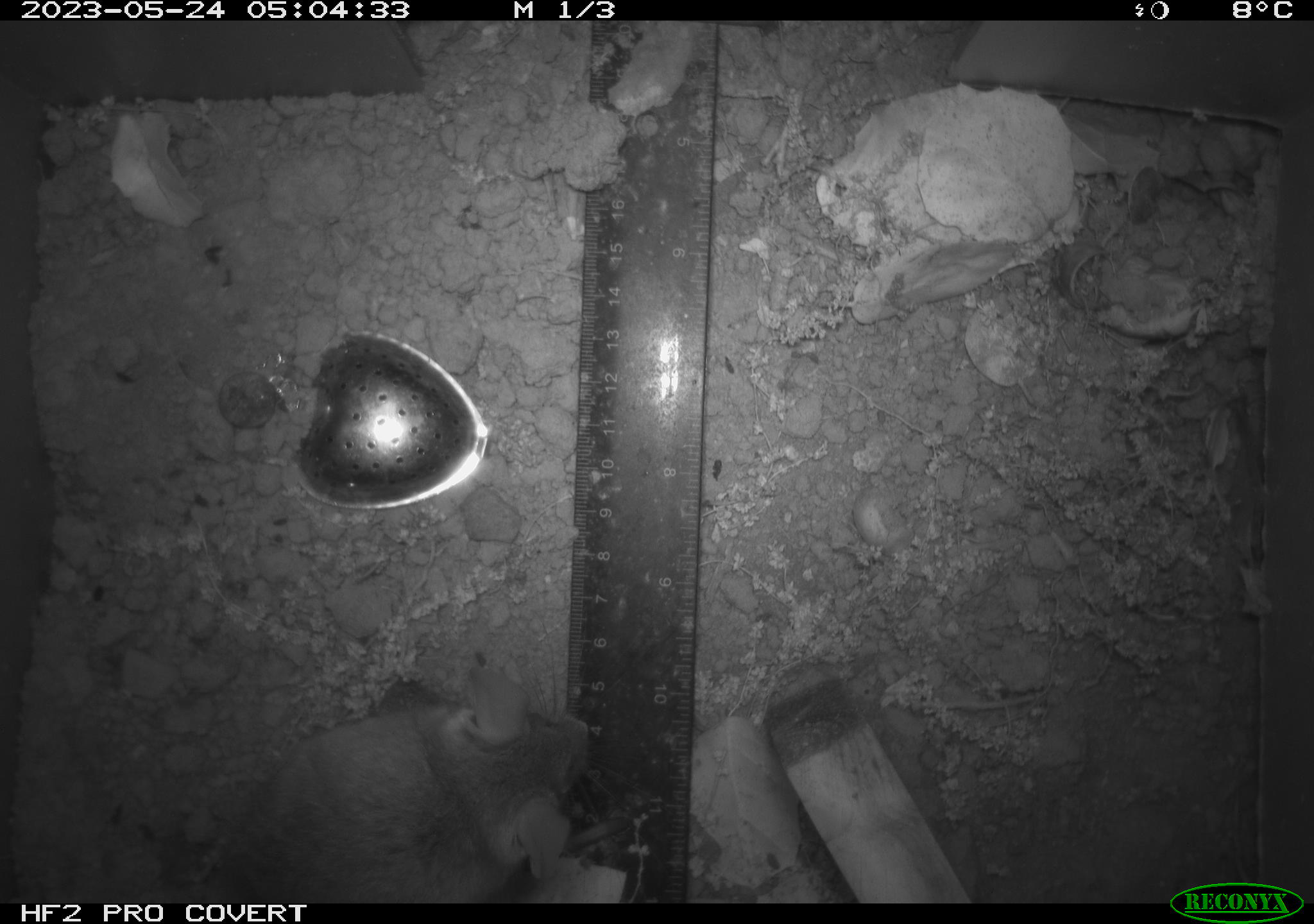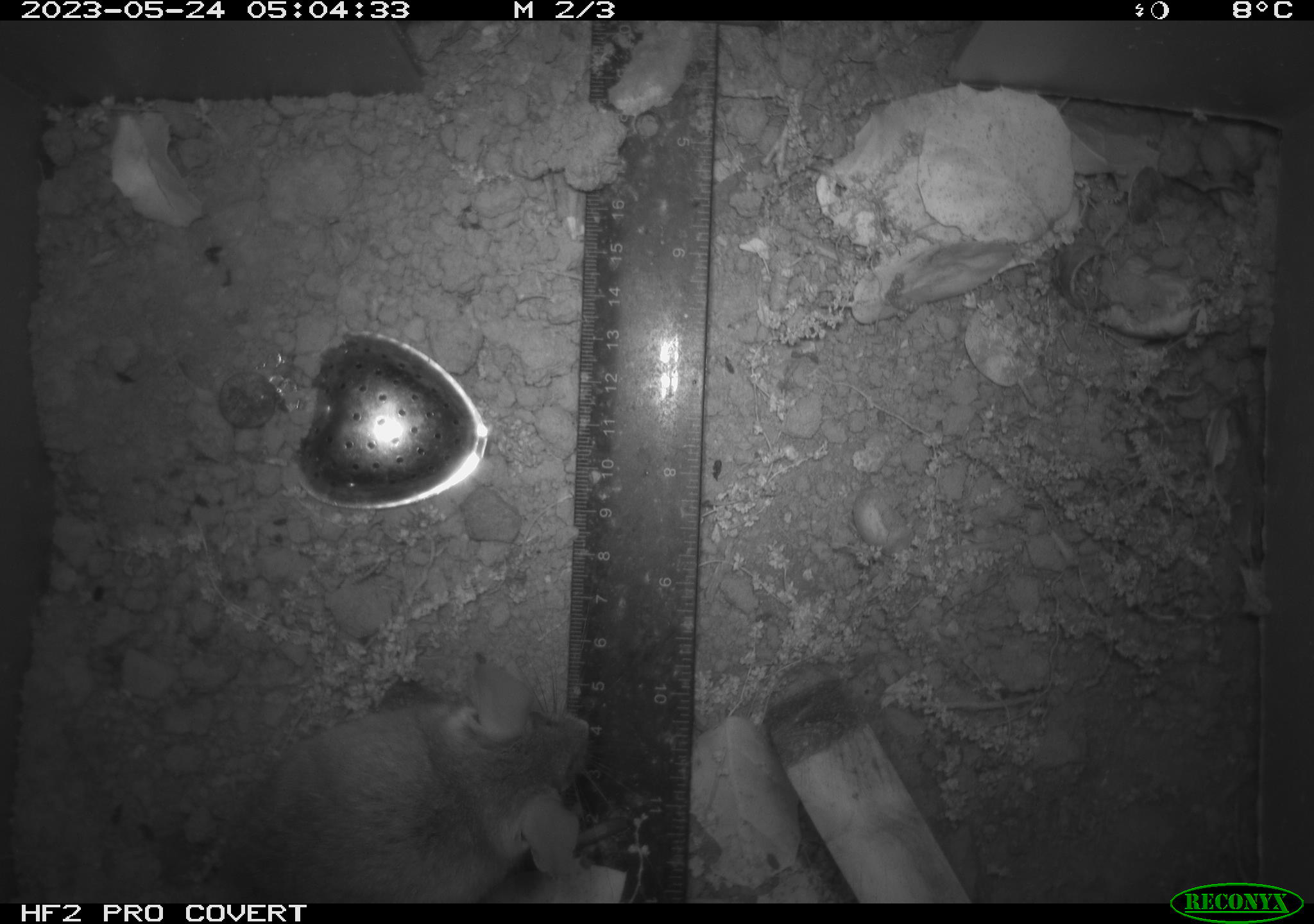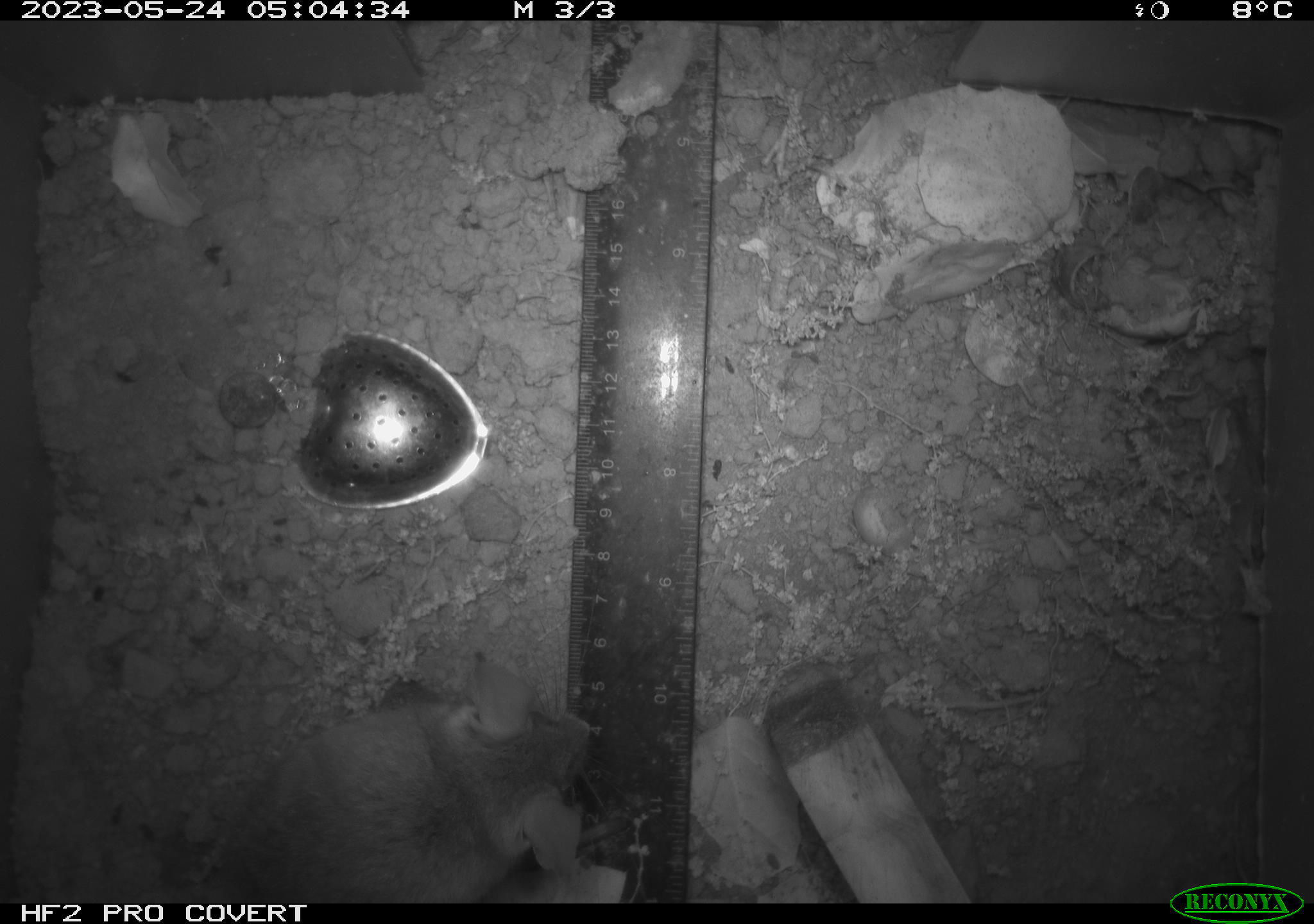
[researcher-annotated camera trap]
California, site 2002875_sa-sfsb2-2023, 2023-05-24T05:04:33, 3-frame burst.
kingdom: Animalia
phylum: Chordata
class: Mammalia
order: Rodentia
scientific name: Rodentia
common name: mouse species